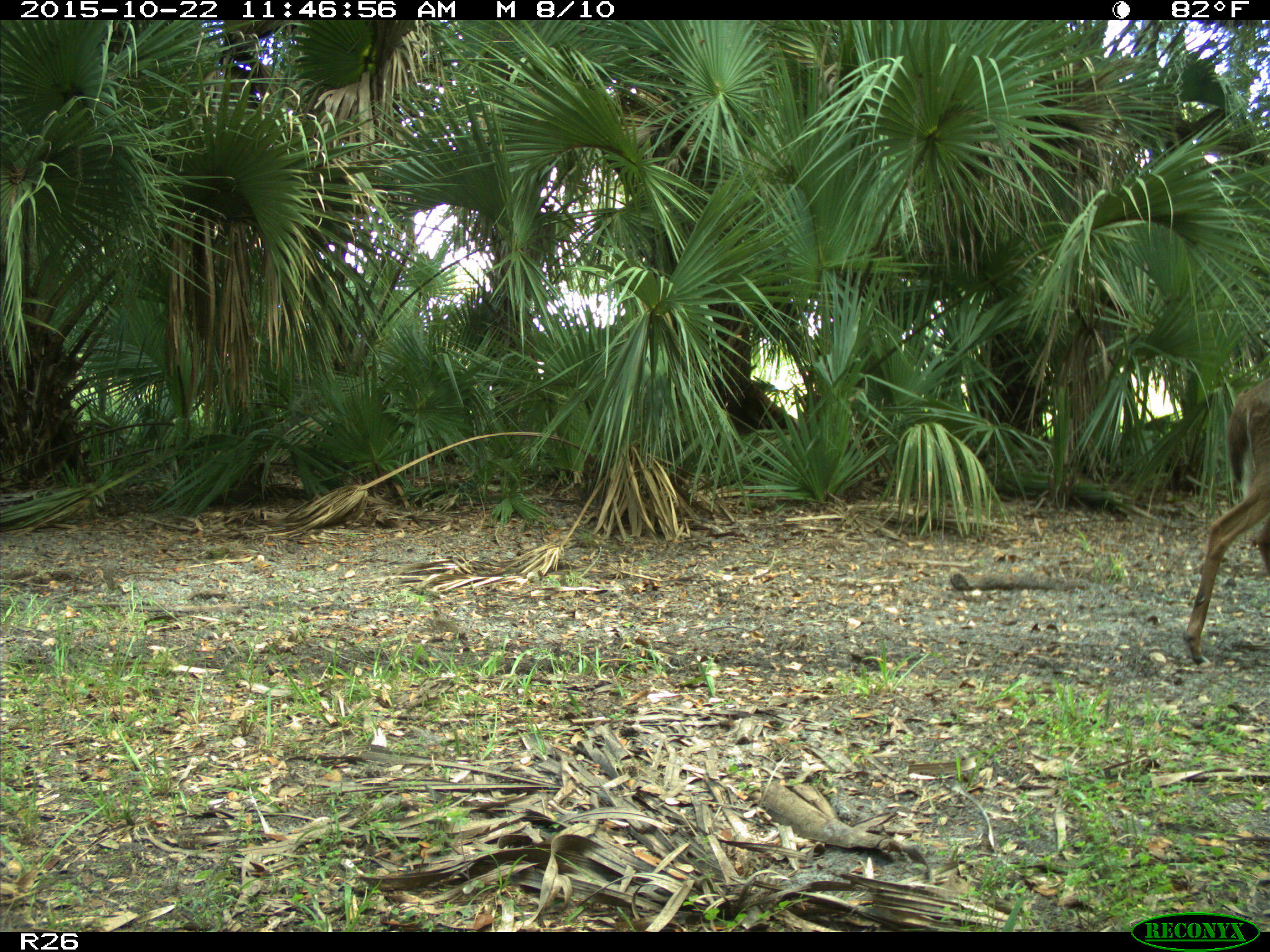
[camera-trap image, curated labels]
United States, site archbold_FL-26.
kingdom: Animalia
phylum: Chordata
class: Mammalia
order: Artiodactyla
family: Cervidae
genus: Odocoileus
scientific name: Odocoileus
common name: deer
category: unidentified deer